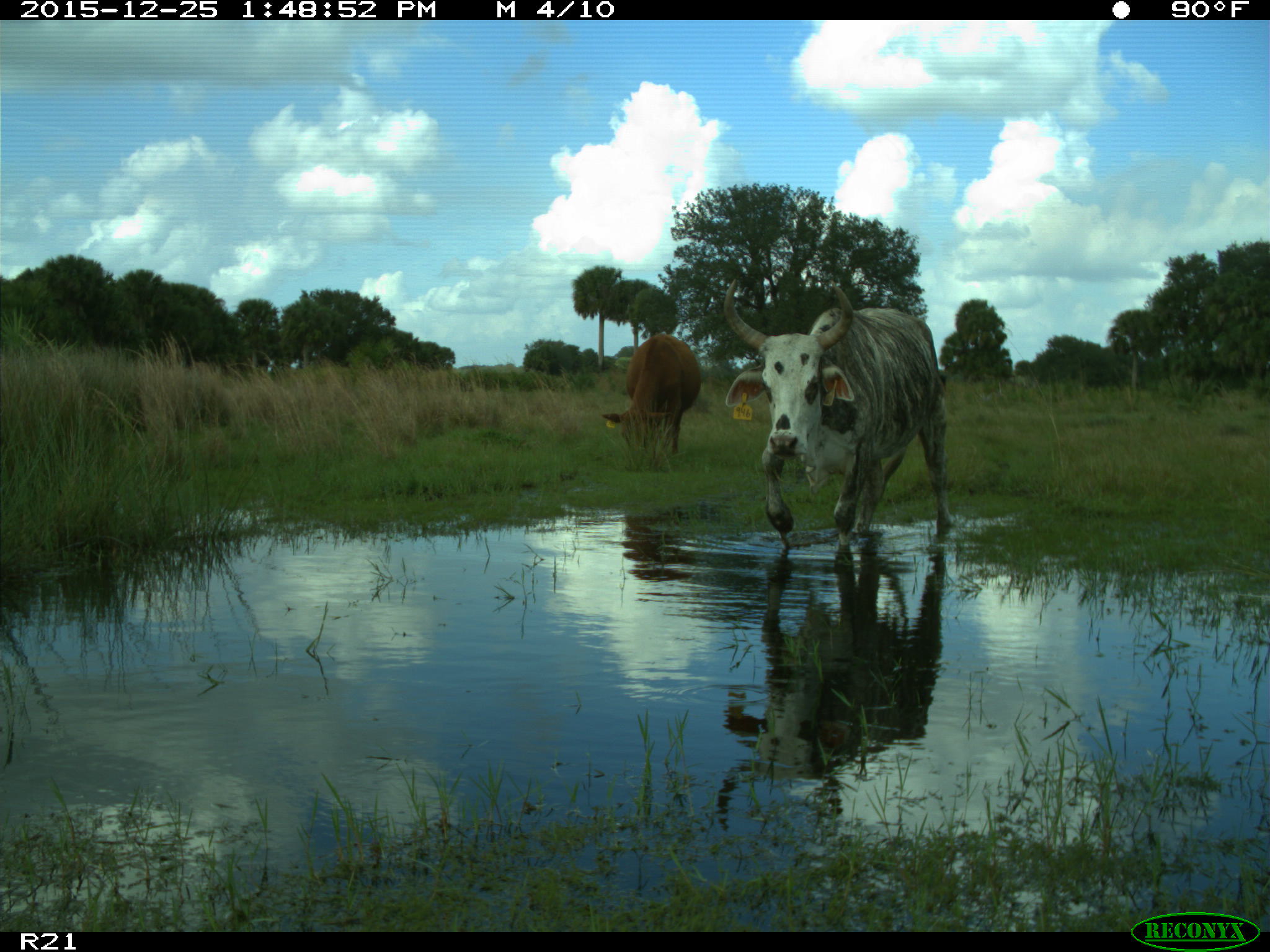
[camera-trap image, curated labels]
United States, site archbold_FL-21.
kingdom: Animalia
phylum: Chordata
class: Mammalia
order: Artiodactyla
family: Bovidae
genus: Bos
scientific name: Bos taurus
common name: domestic cow